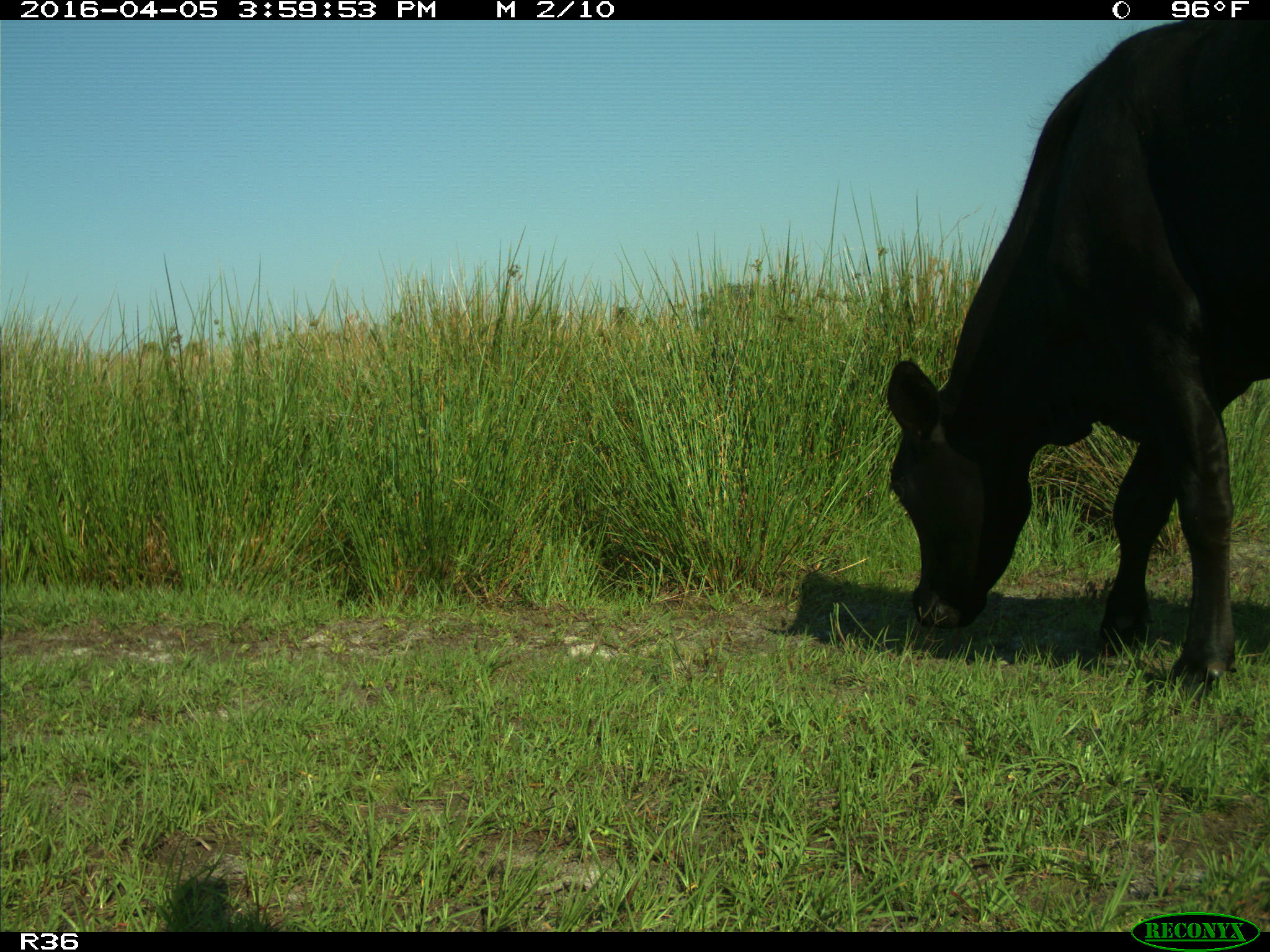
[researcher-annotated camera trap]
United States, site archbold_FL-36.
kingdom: Animalia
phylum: Chordata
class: Mammalia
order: Artiodactyla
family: Bovidae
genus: Bos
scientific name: Bos taurus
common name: domestic cow